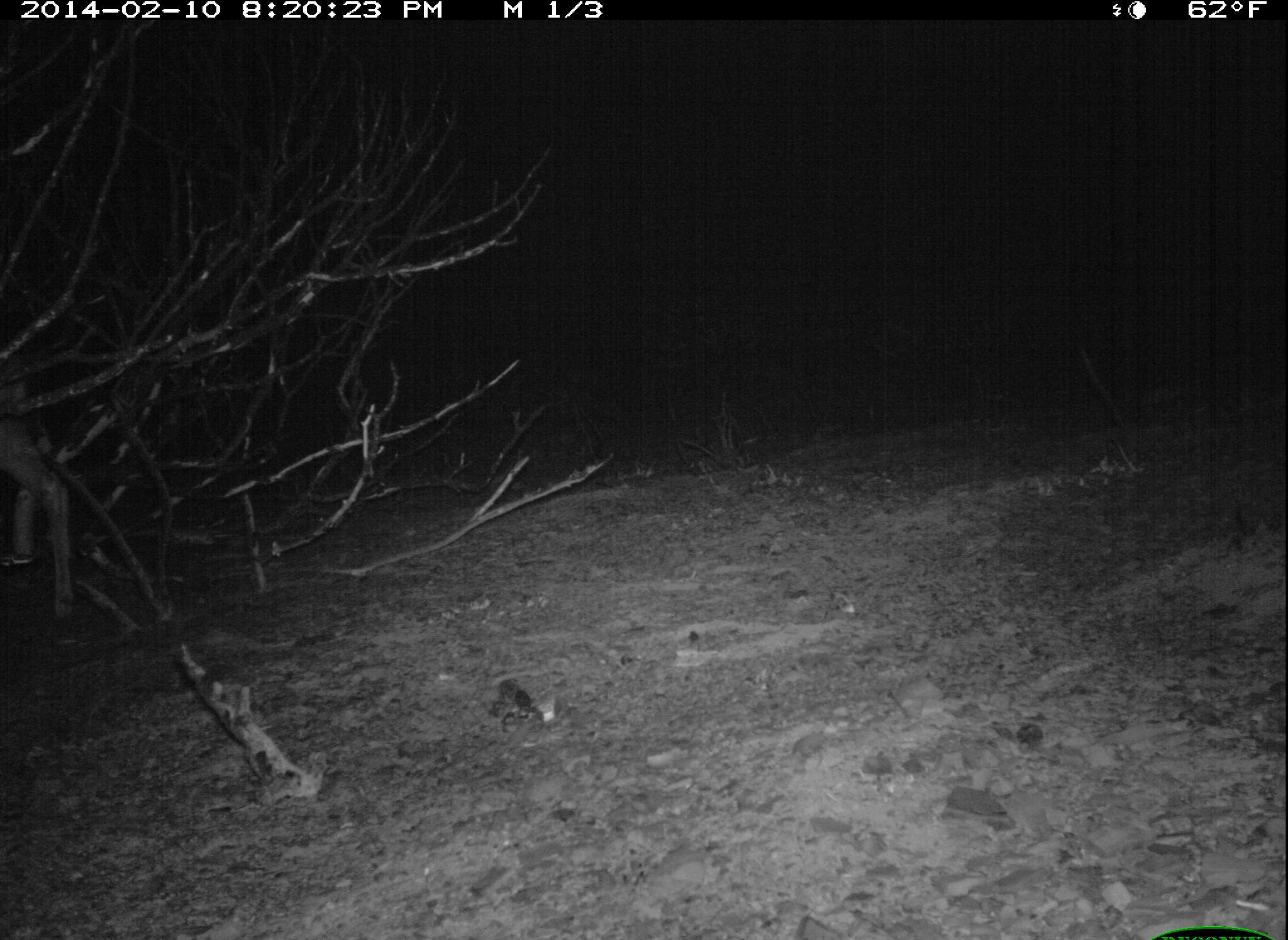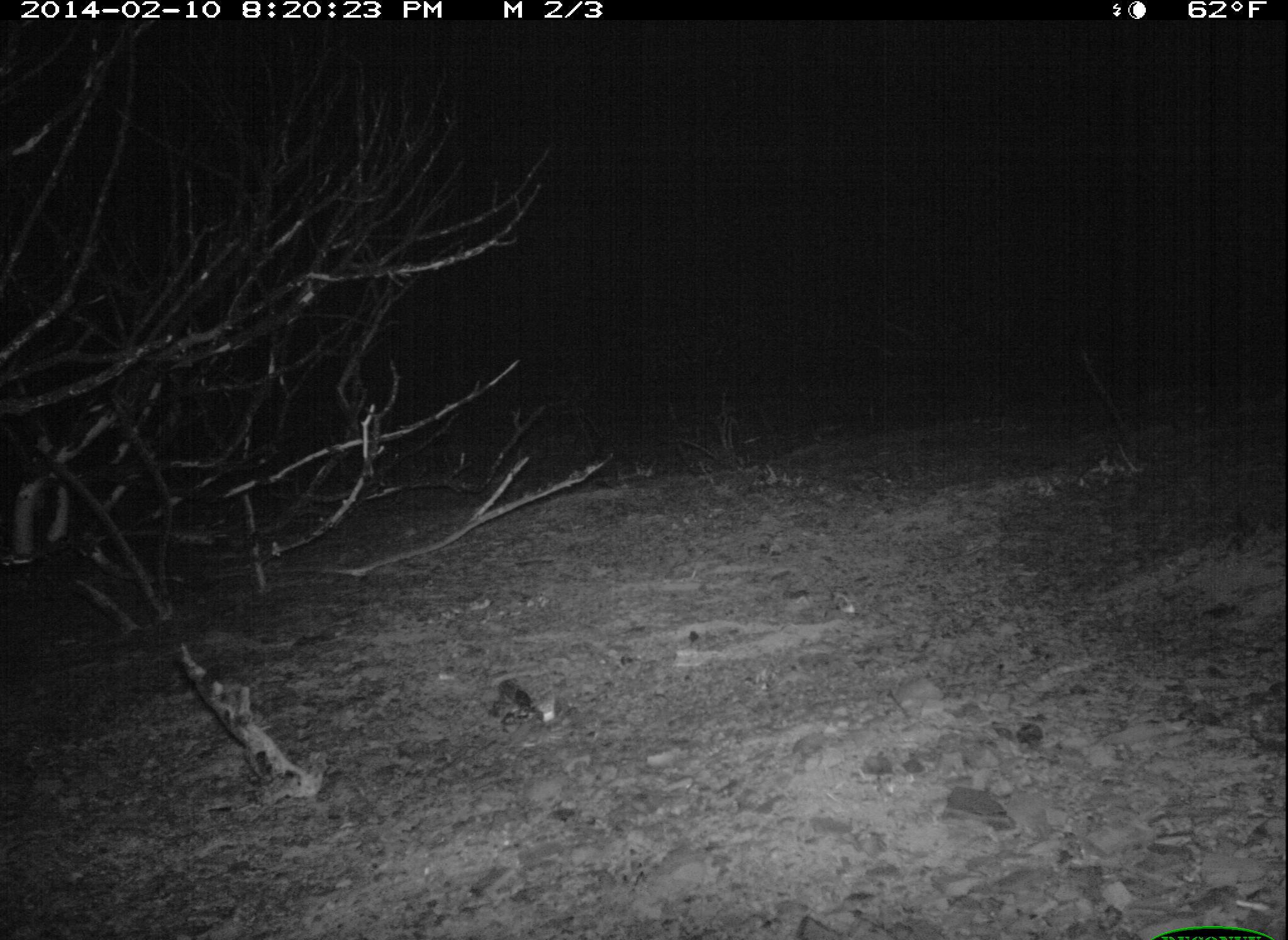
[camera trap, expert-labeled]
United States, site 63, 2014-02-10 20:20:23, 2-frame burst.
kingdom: Animalia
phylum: Chordata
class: Mammalia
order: Artiodactyla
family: Cervidae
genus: Odocoileus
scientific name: Odocoileus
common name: deer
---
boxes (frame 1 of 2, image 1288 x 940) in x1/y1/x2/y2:
deer: 0/416/81/655